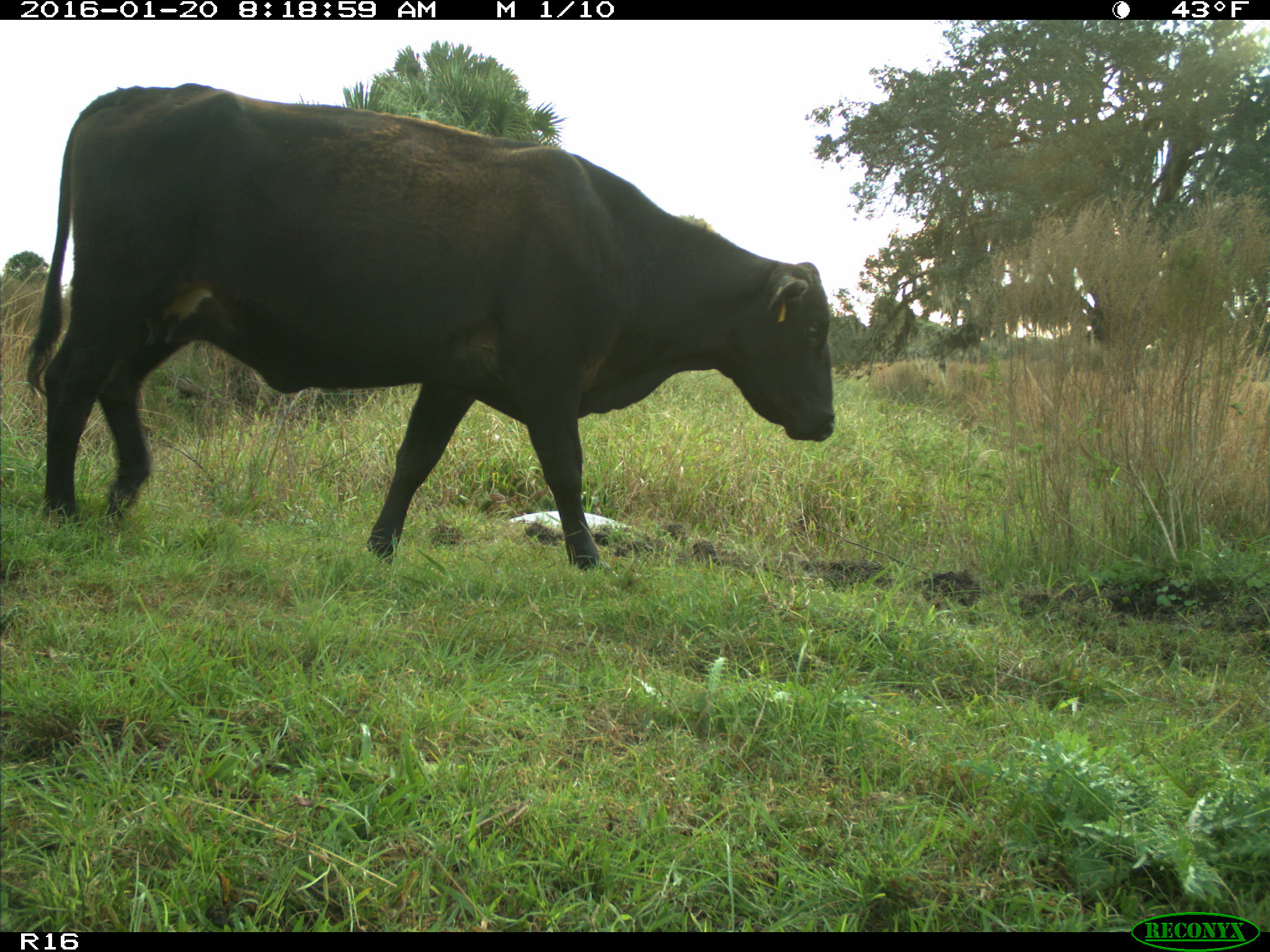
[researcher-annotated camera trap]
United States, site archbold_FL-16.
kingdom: Animalia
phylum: Chordata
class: Mammalia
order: Artiodactyla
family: Bovidae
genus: Bos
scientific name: Bos taurus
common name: domestic cow